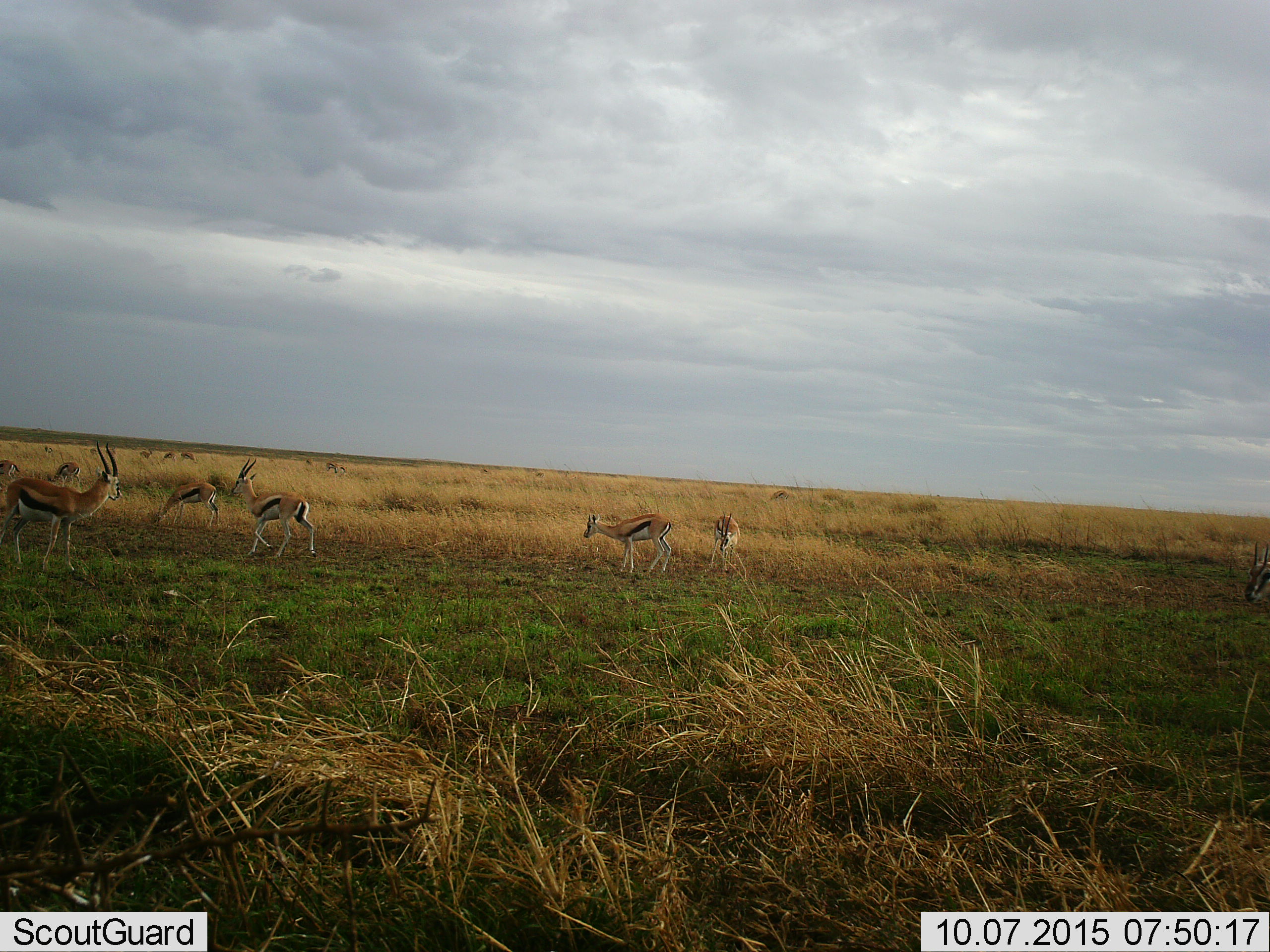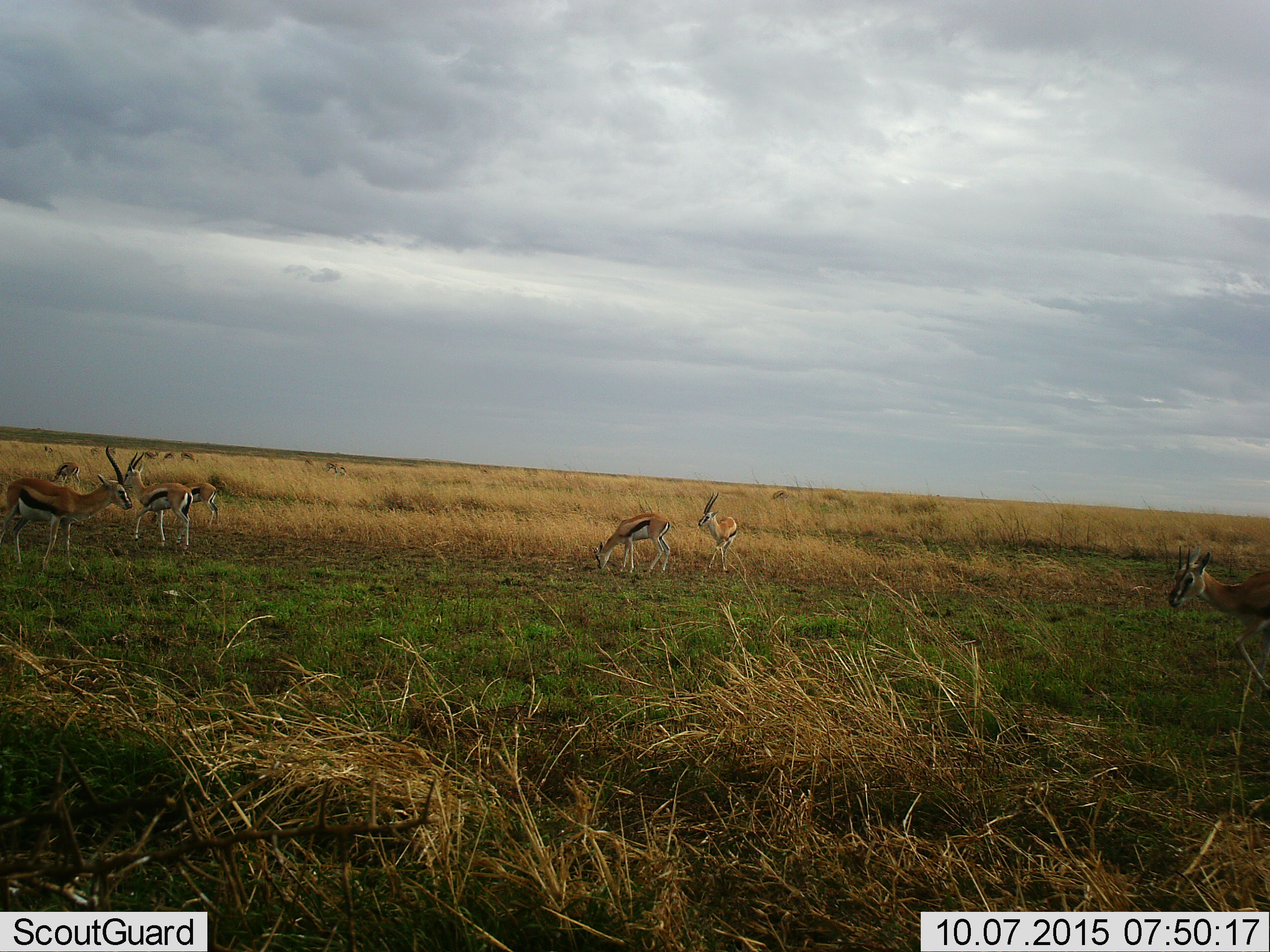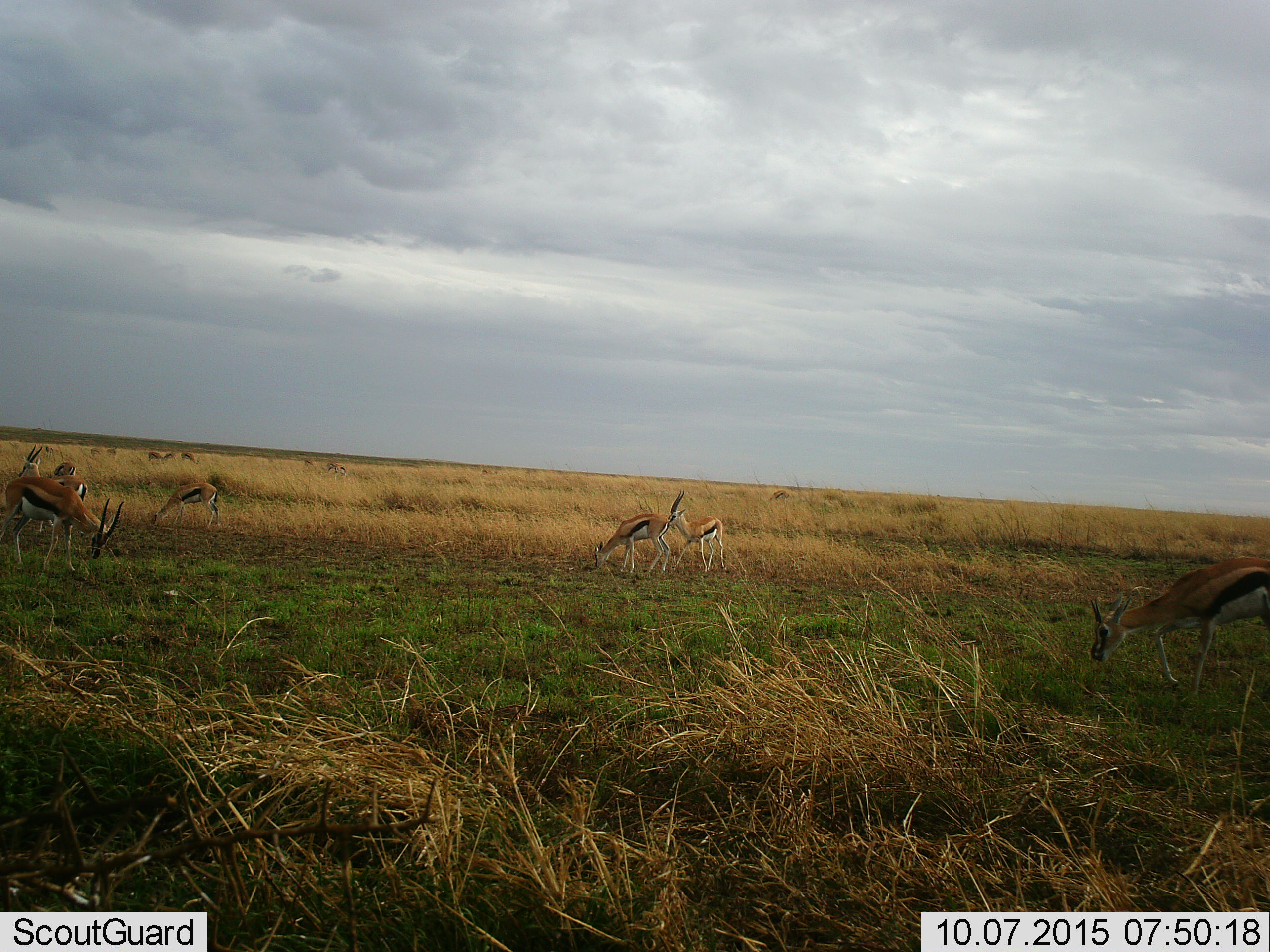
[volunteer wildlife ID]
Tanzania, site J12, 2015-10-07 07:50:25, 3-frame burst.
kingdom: Animalia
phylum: Chordata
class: Mammalia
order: Artiodactyla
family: Bovidae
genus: Eudorcas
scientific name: Eudorcas thomsonii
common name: thomson's gazelle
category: gazellethomsons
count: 11-50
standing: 57%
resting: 0%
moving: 57%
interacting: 0%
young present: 14%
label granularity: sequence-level